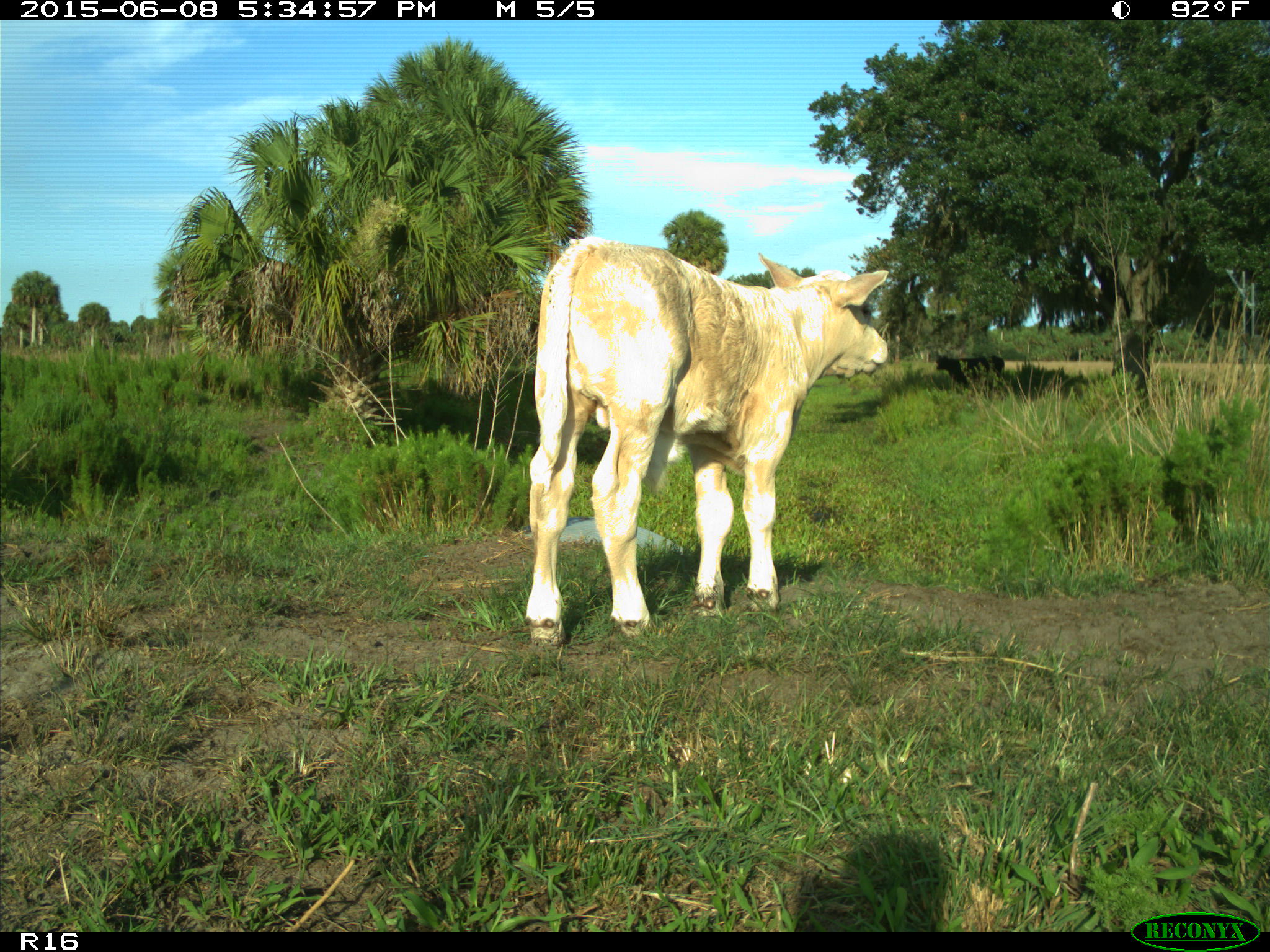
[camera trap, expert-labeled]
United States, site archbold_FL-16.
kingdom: Animalia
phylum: Chordata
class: Mammalia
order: Artiodactyla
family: Bovidae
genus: Bos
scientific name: Bos taurus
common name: domestic cow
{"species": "Bos taurus (domestic cow)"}